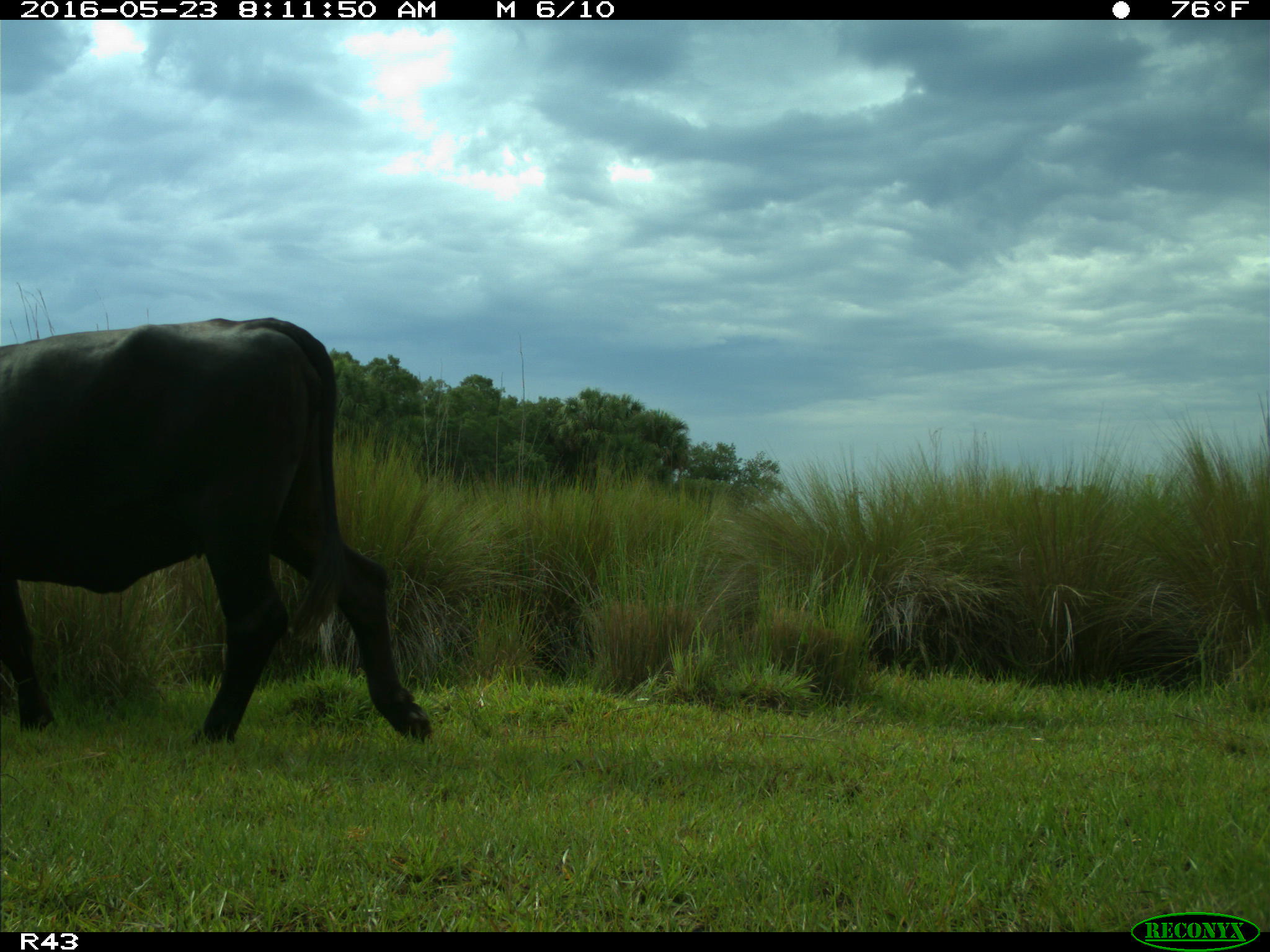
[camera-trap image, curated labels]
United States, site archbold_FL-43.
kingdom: Animalia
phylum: Chordata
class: Mammalia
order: Artiodactyla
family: Bovidae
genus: Bos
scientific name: Bos taurus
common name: domestic cow